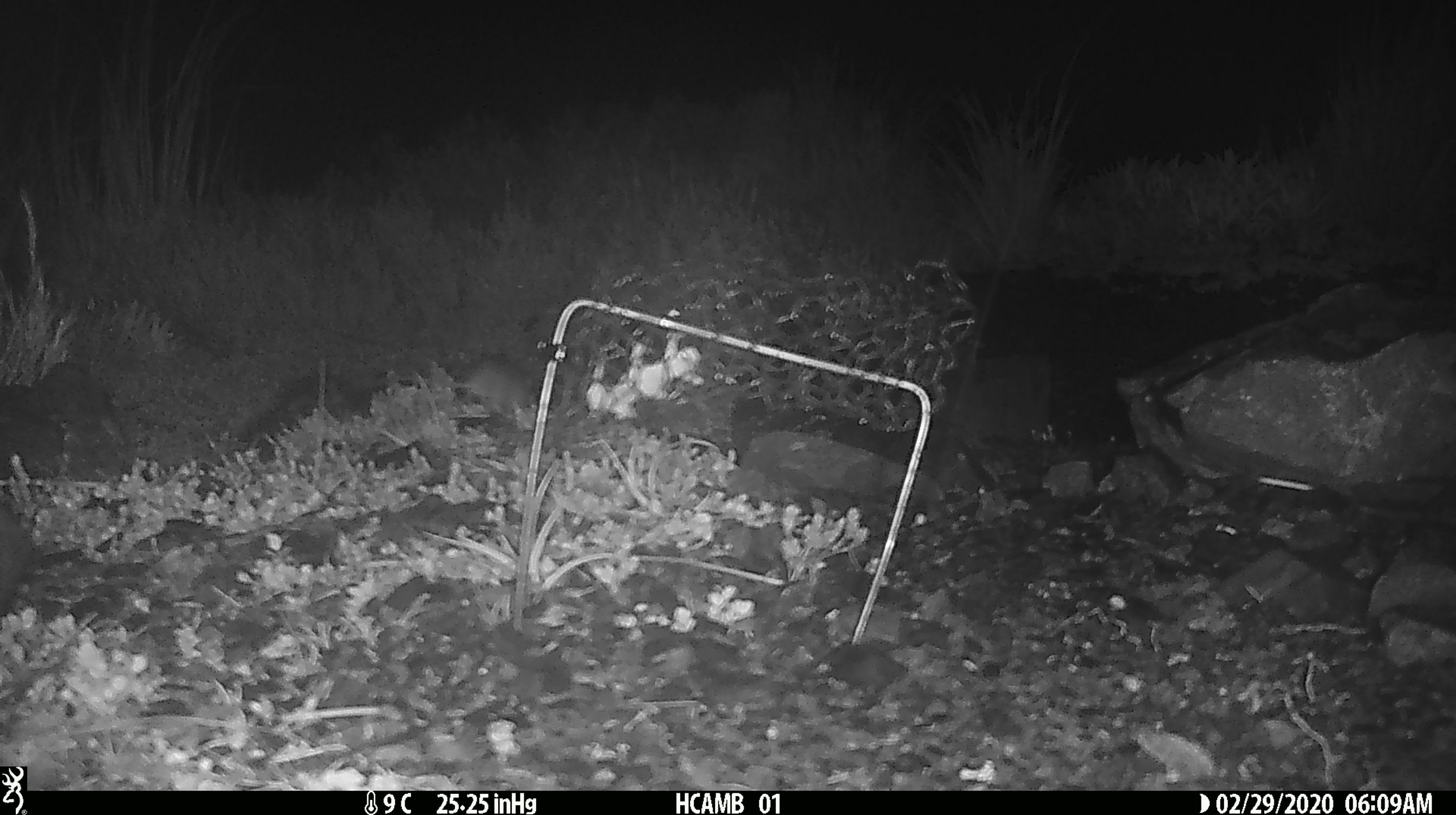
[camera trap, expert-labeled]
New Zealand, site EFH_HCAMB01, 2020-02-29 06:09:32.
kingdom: Animalia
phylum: Chordata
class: Mammalia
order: Rodentia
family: Muridae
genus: Mus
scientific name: Mus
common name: mouse